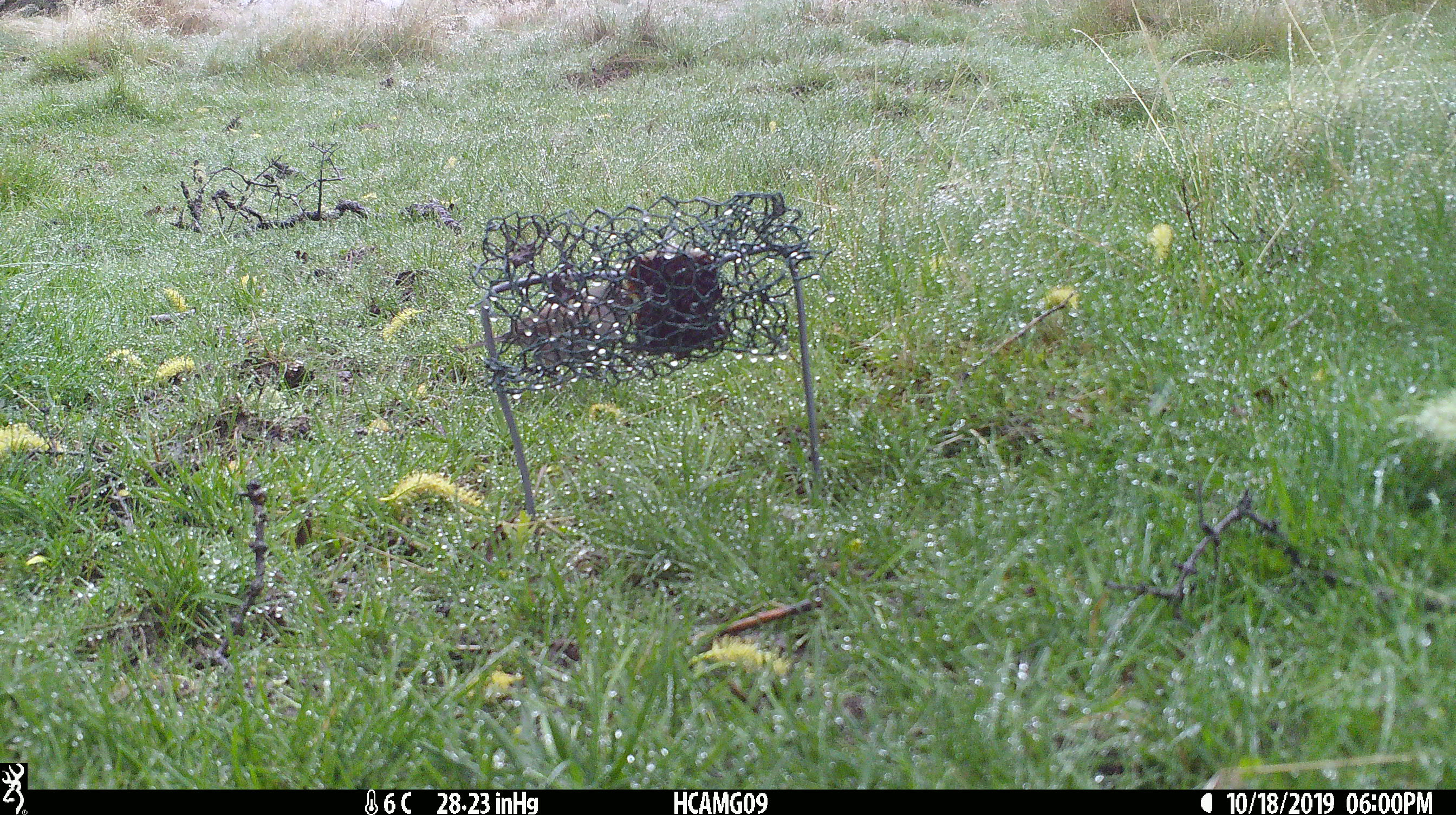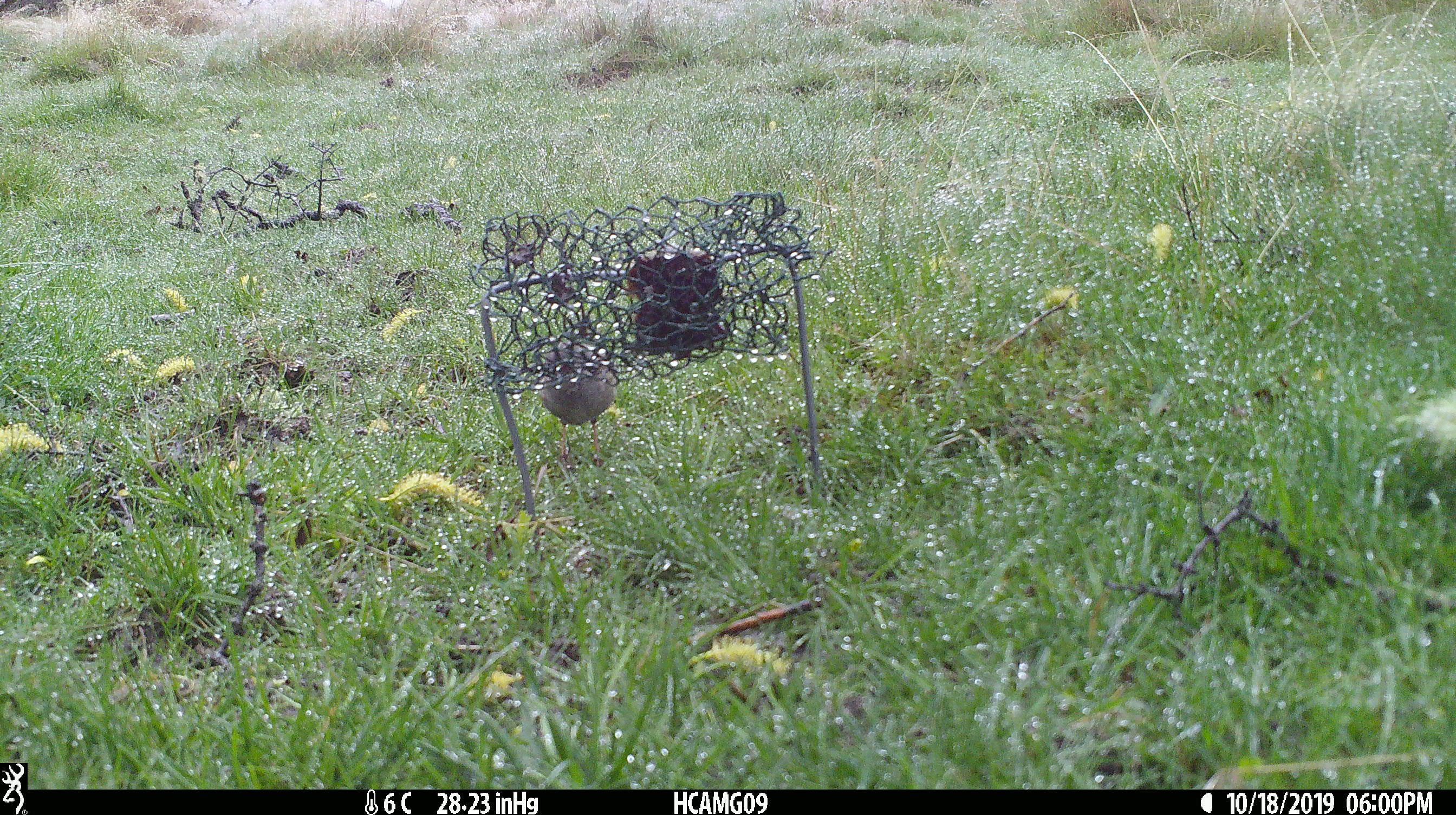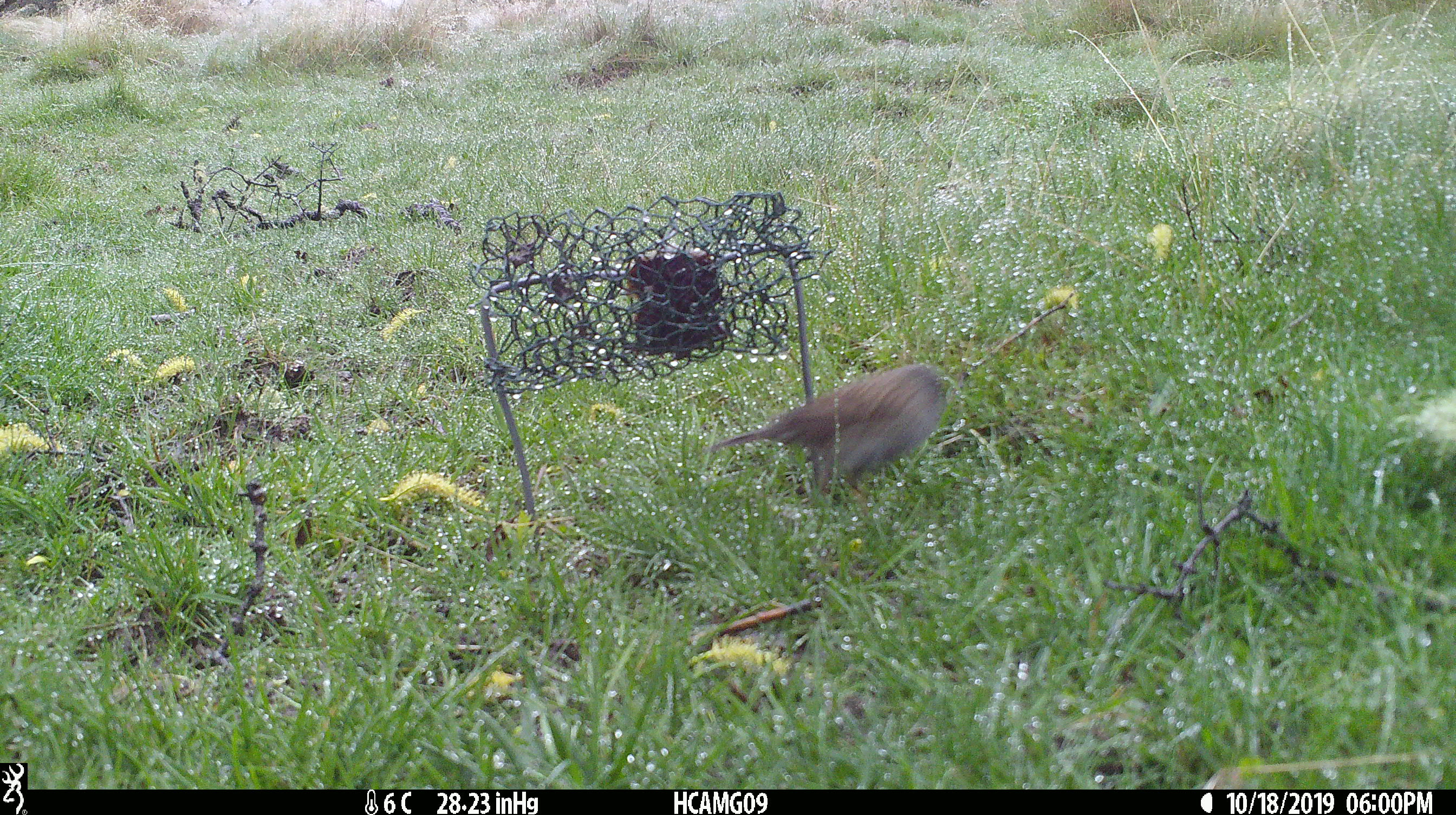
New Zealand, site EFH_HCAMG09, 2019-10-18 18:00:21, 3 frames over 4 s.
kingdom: Animalia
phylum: Chordata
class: Aves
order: Passeriformes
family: Prunellidae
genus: Prunella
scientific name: Prunella modularis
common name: dunnock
Dunnock (Prunella modularis).